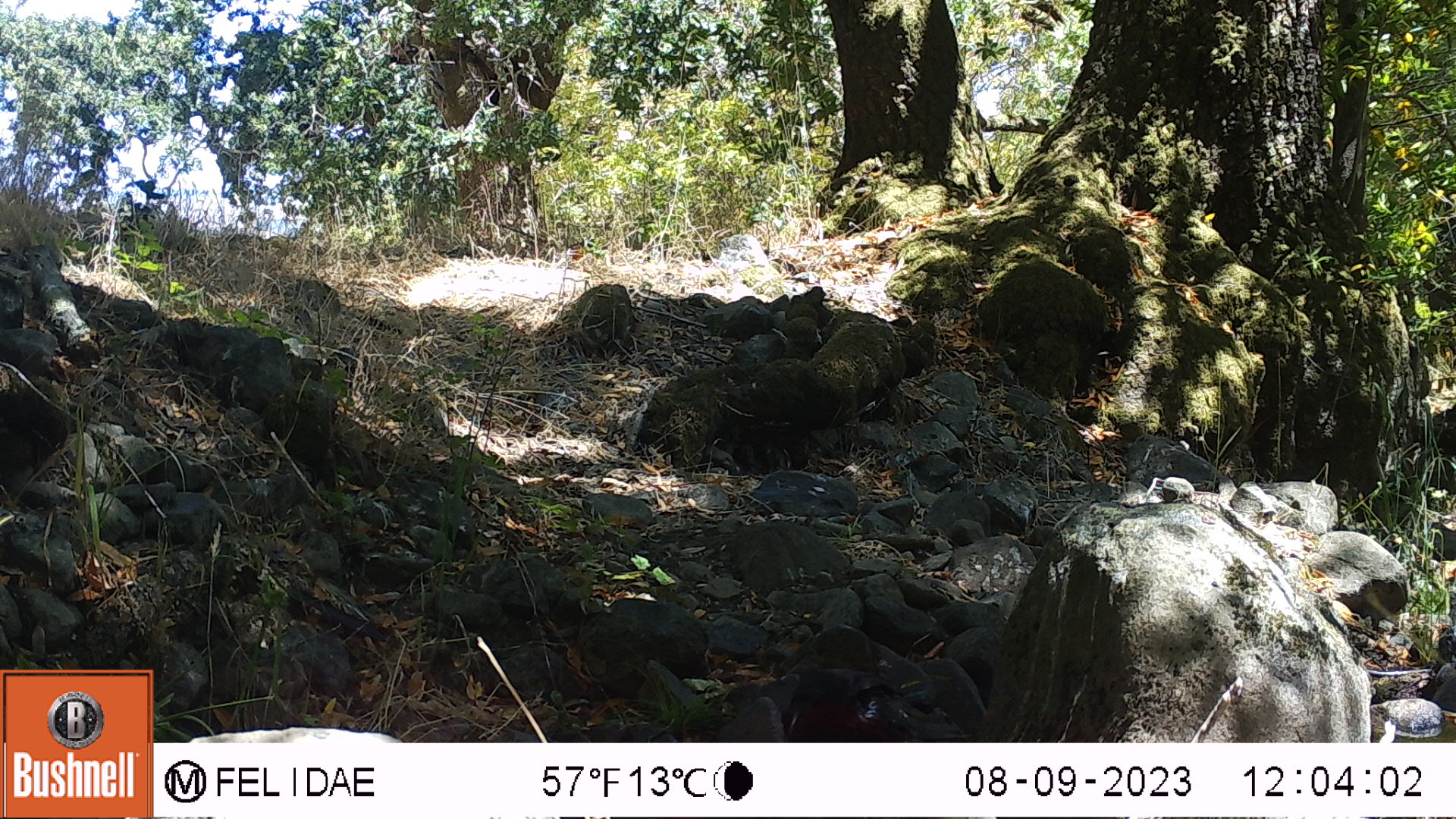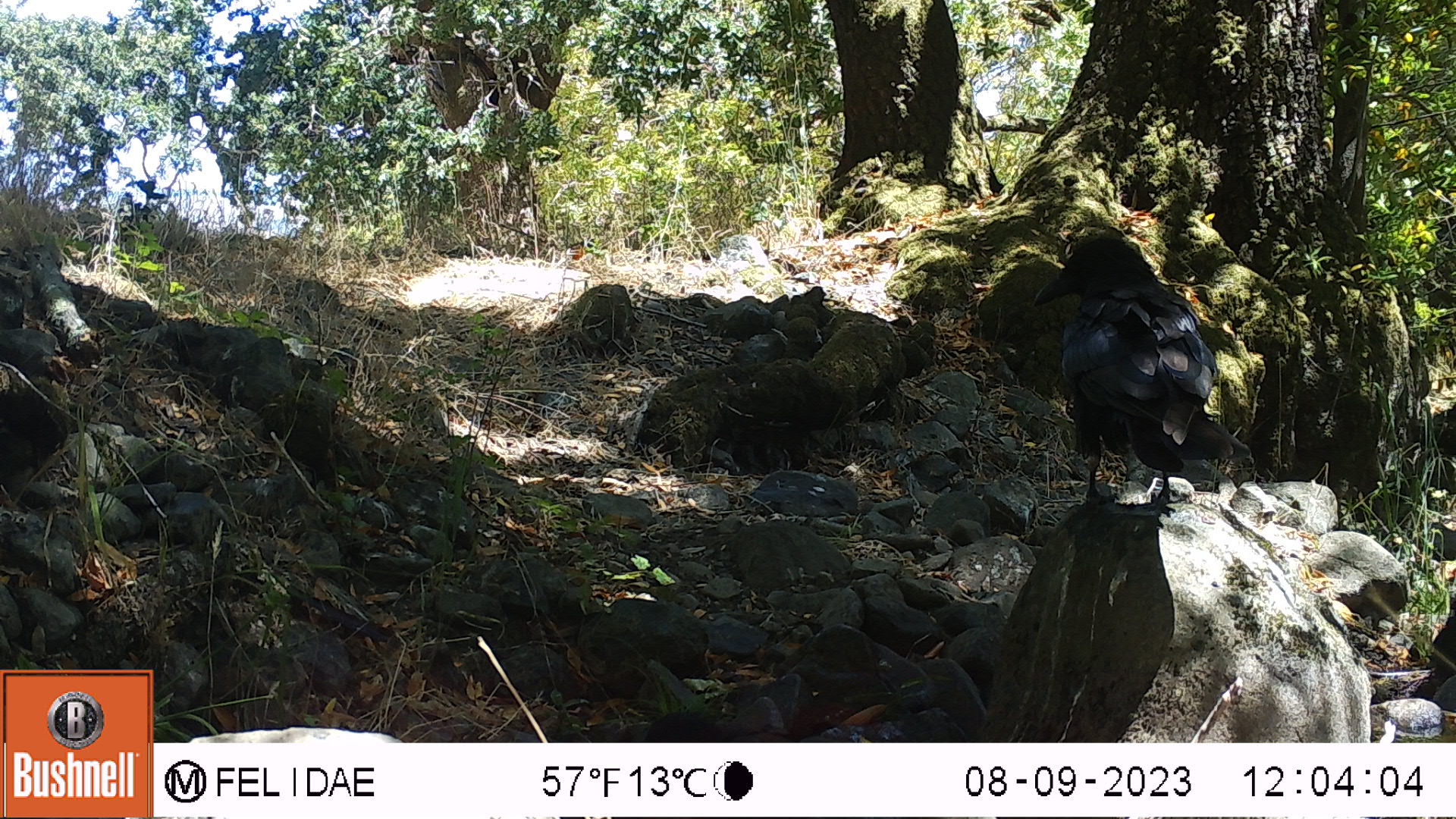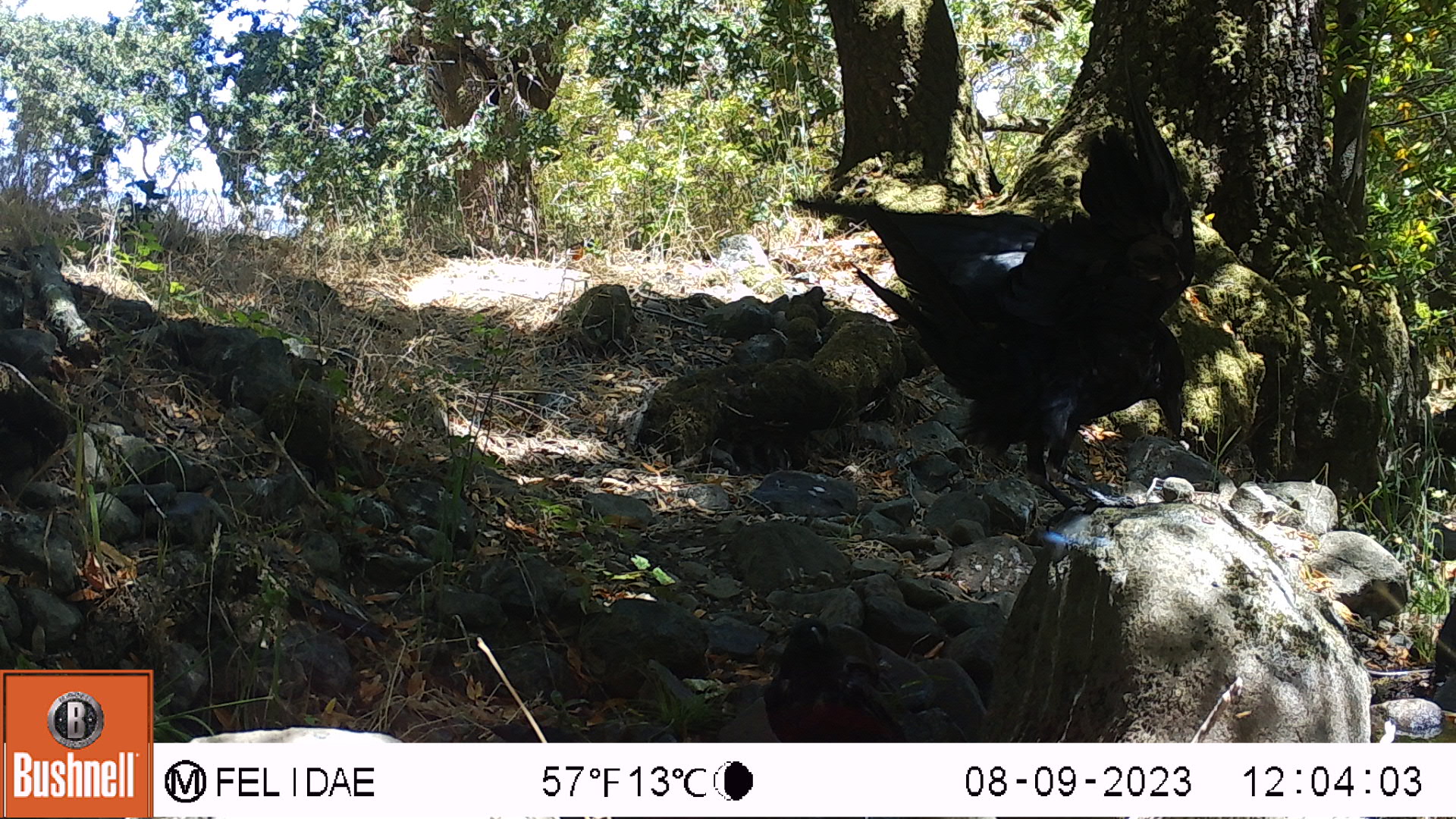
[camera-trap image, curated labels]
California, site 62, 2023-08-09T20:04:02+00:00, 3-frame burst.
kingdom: Animalia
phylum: Chordata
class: Aves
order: Passeriformes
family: Corvidae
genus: Corvus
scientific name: Corvus brachyrhynchos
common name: american crow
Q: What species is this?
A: American crow (Corvus brachyrhynchos).